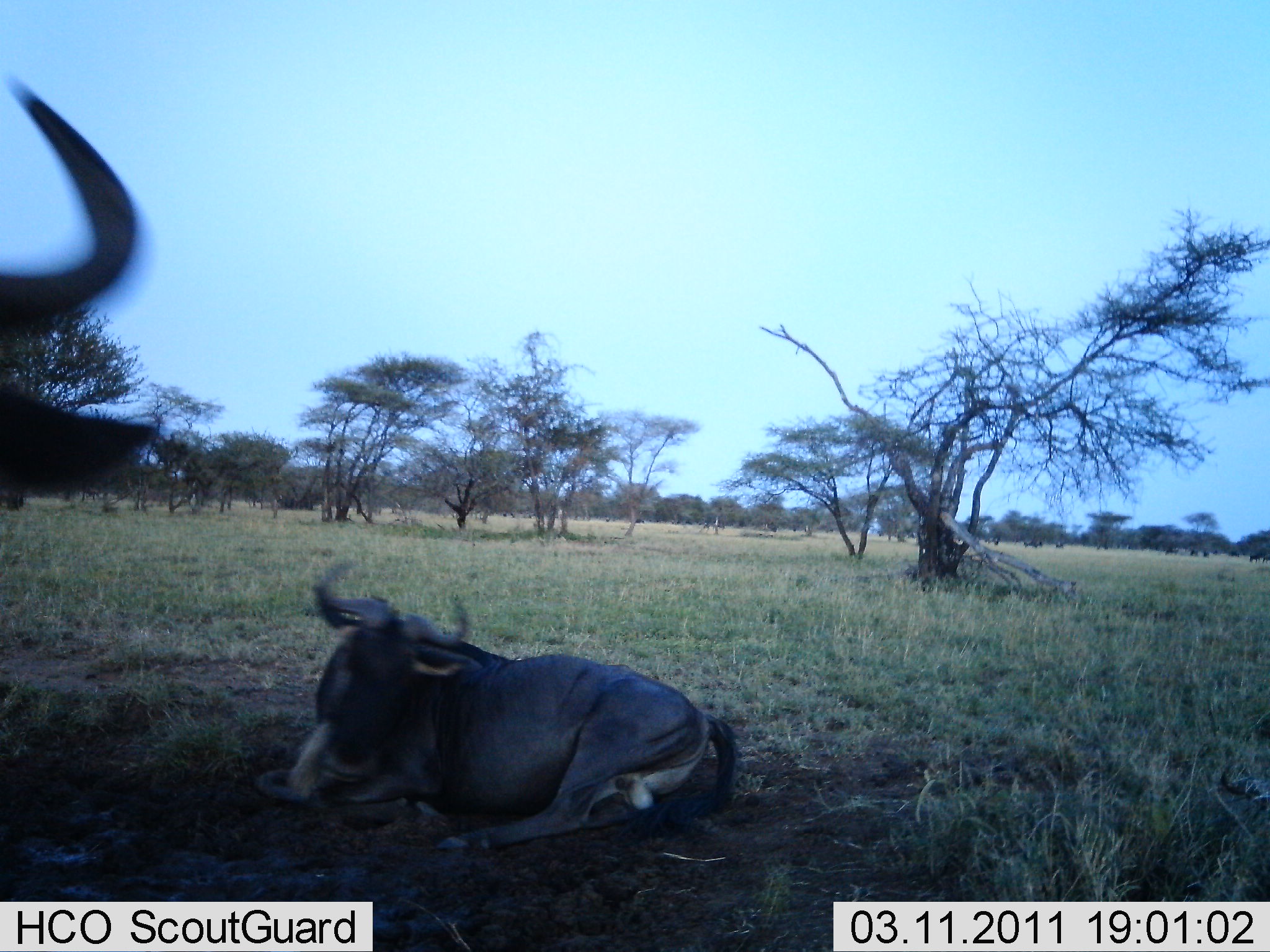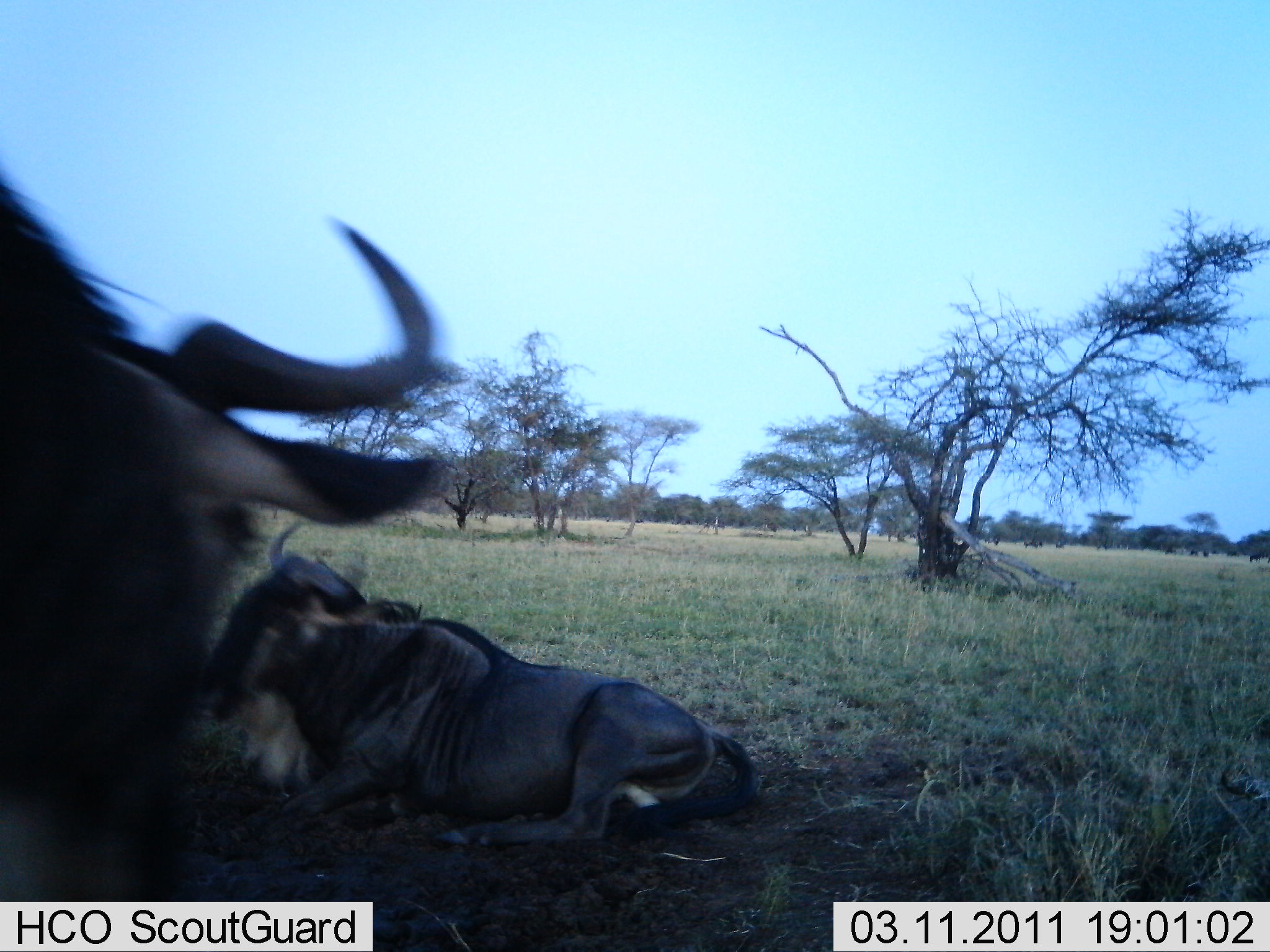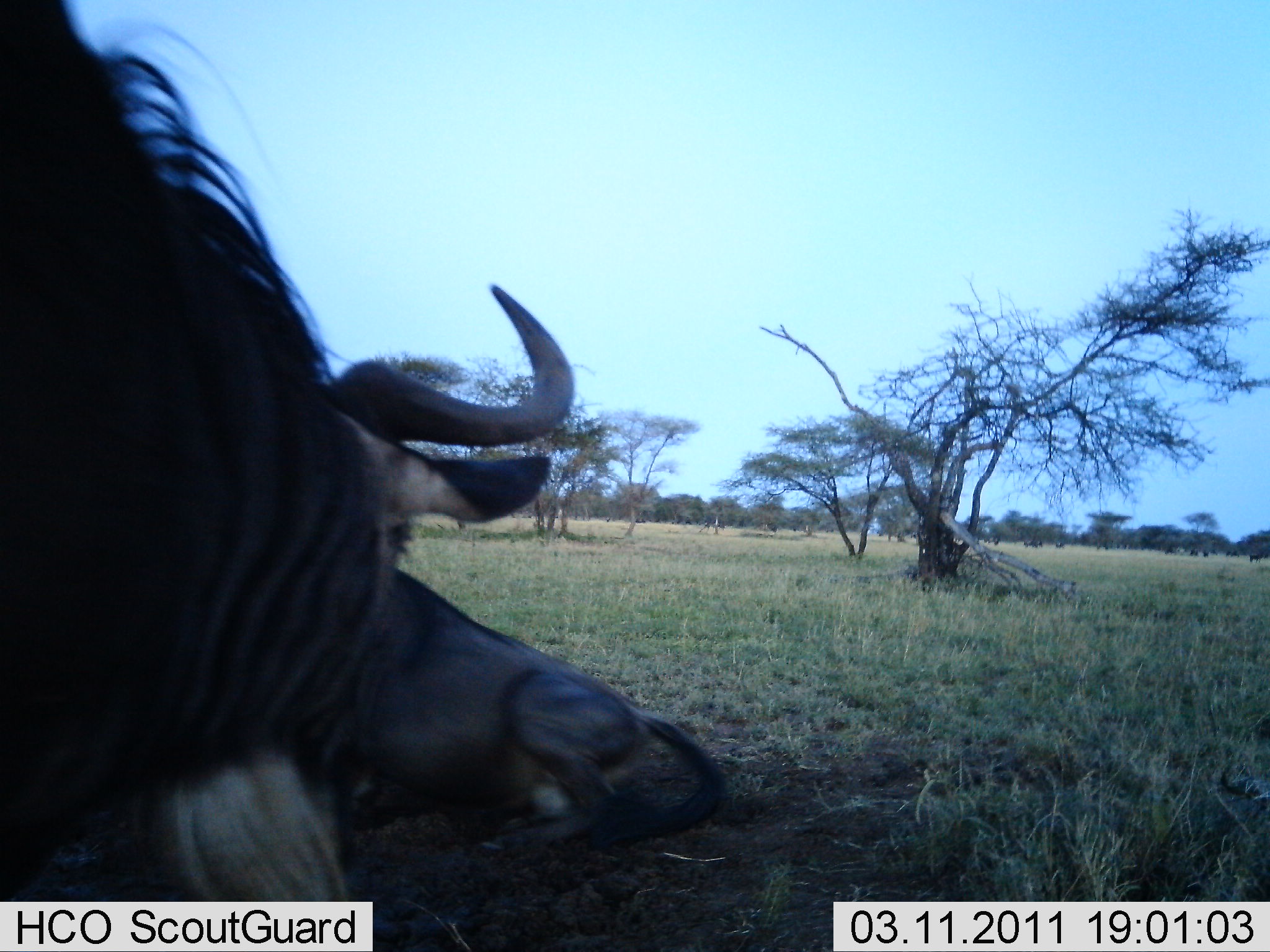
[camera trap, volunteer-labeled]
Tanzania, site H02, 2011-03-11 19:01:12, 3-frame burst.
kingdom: Animalia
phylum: Chordata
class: Mammalia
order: Artiodactyla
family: Bovidae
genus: Connochaetes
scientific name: Connochaetes taurinus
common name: blue wildebeest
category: wildebeest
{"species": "wildebeest (blue wildebeest) (Connochaetes taurinus)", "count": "2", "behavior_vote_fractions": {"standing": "27%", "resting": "73%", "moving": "45%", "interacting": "18%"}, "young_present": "0%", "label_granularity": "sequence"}